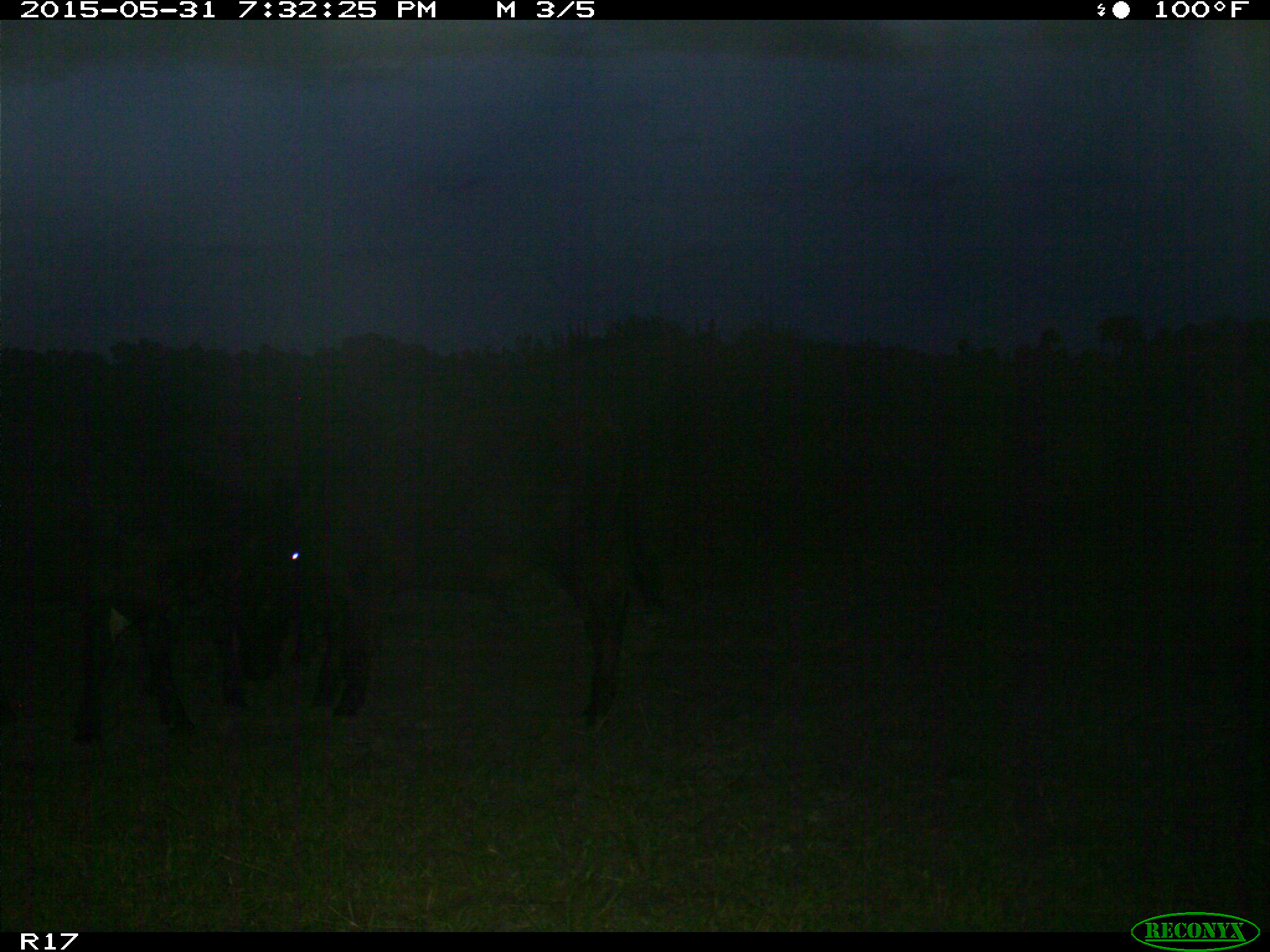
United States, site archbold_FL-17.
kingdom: Animalia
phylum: Chordata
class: Mammalia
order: Artiodactyla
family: Bovidae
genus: Bos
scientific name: Bos taurus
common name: domestic cow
Bos taurus (domestic cow).